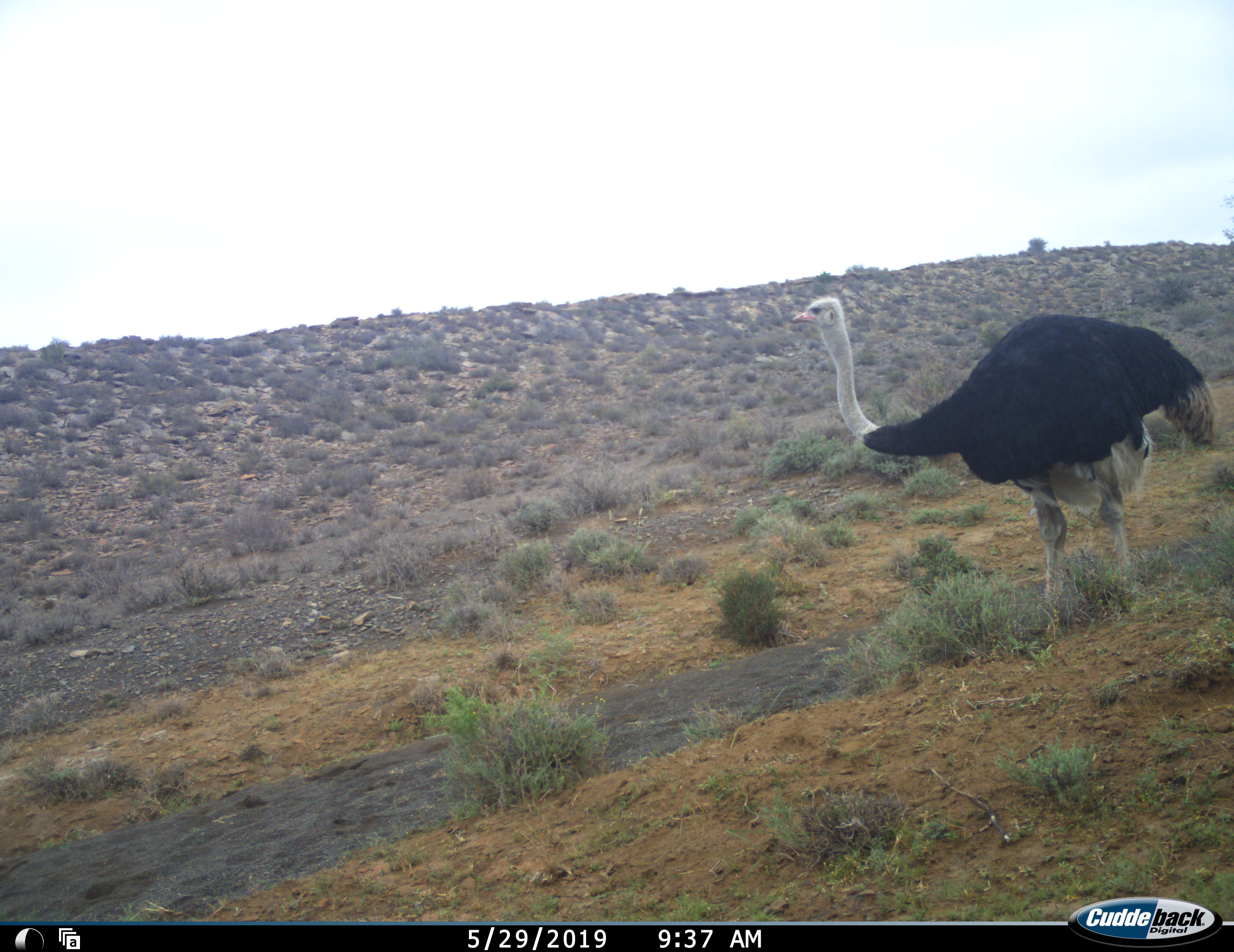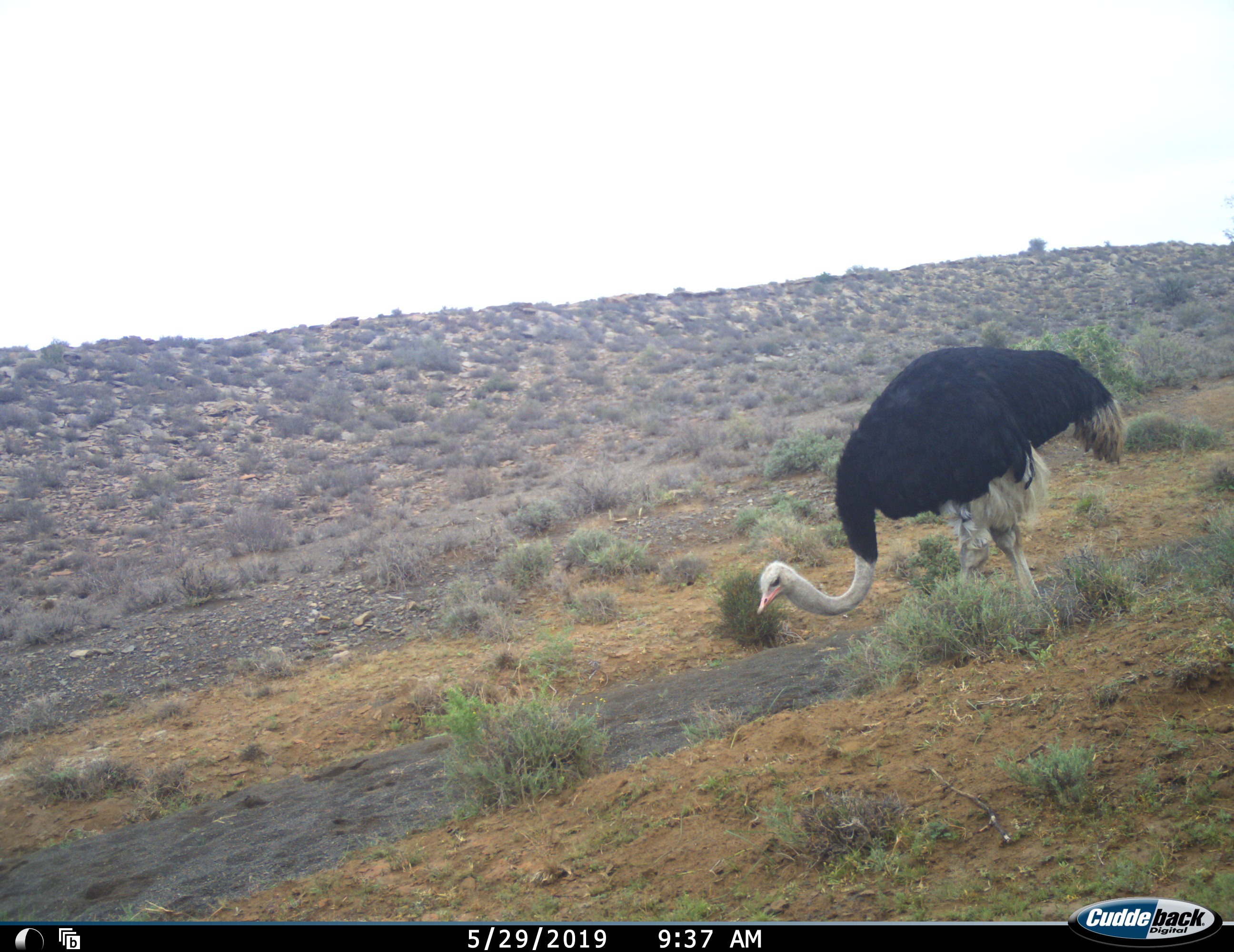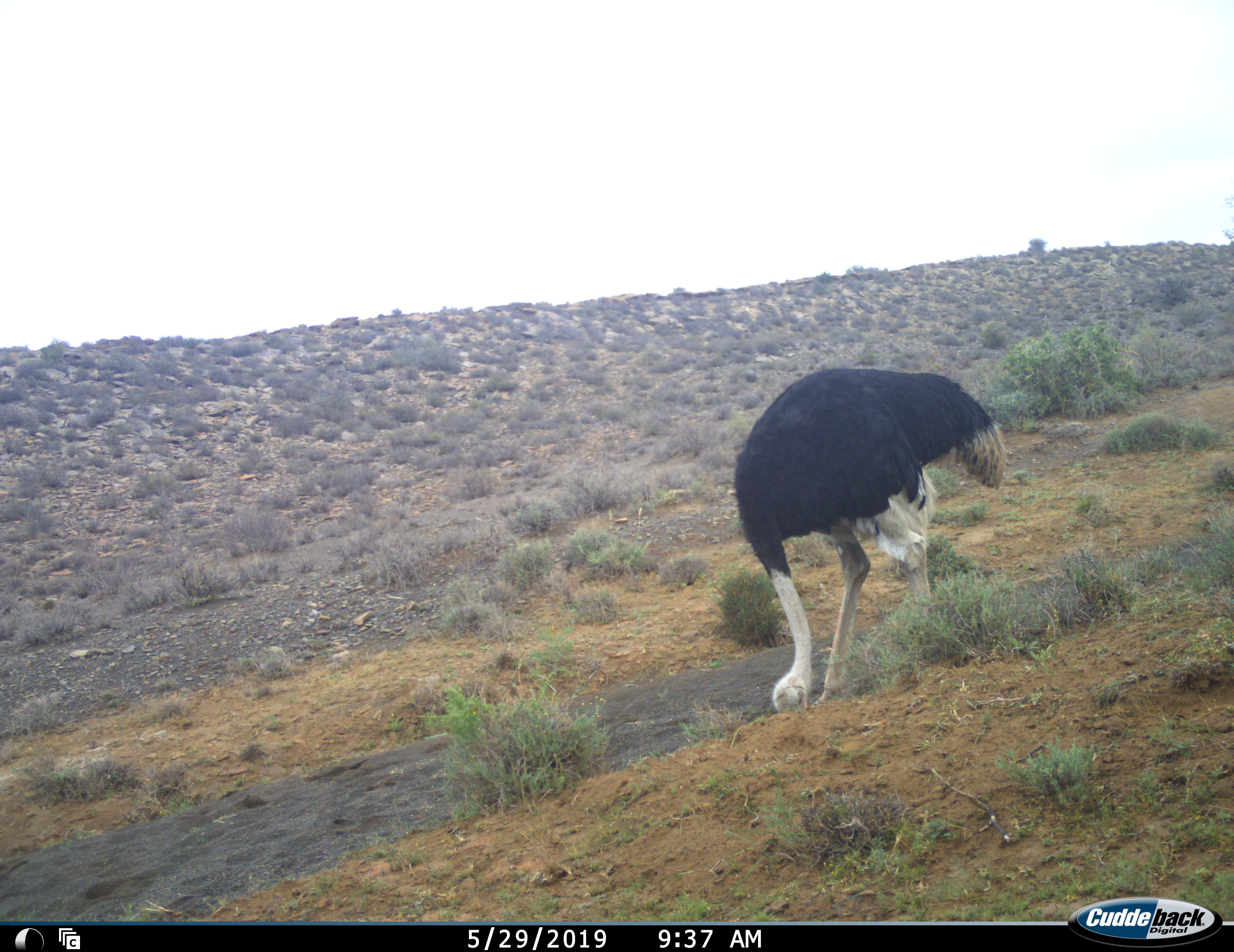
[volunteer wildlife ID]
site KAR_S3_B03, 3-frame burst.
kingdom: Animalia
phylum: Chordata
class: Aves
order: Struthioniformes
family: Struthionidae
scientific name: Struthionidae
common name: ostrich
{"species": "ostrich (Struthionidae)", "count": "1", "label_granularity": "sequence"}